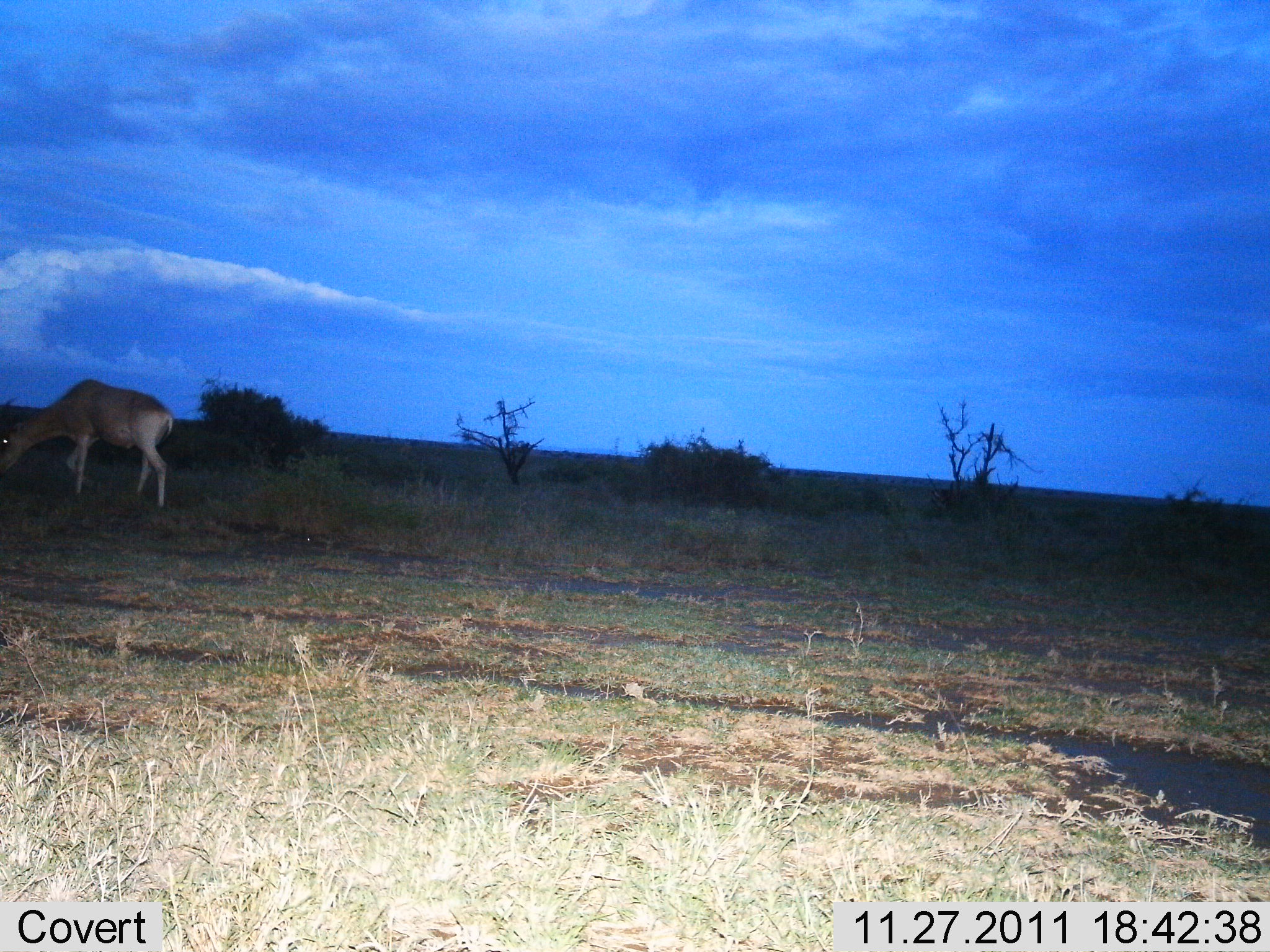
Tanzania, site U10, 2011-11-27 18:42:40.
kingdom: Animalia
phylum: Chordata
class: Mammalia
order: Artiodactyla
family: Bovidae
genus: Alcelaphus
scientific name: Alcelaphus buselaphus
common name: hartebeest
Hartebeest (Alcelaphus buselaphus), count 1. Behavior (volunteer vote fractions): standing 20%, resting 0%, moving 10%, interacting 0%. Young present (vote fraction): 0%. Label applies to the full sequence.